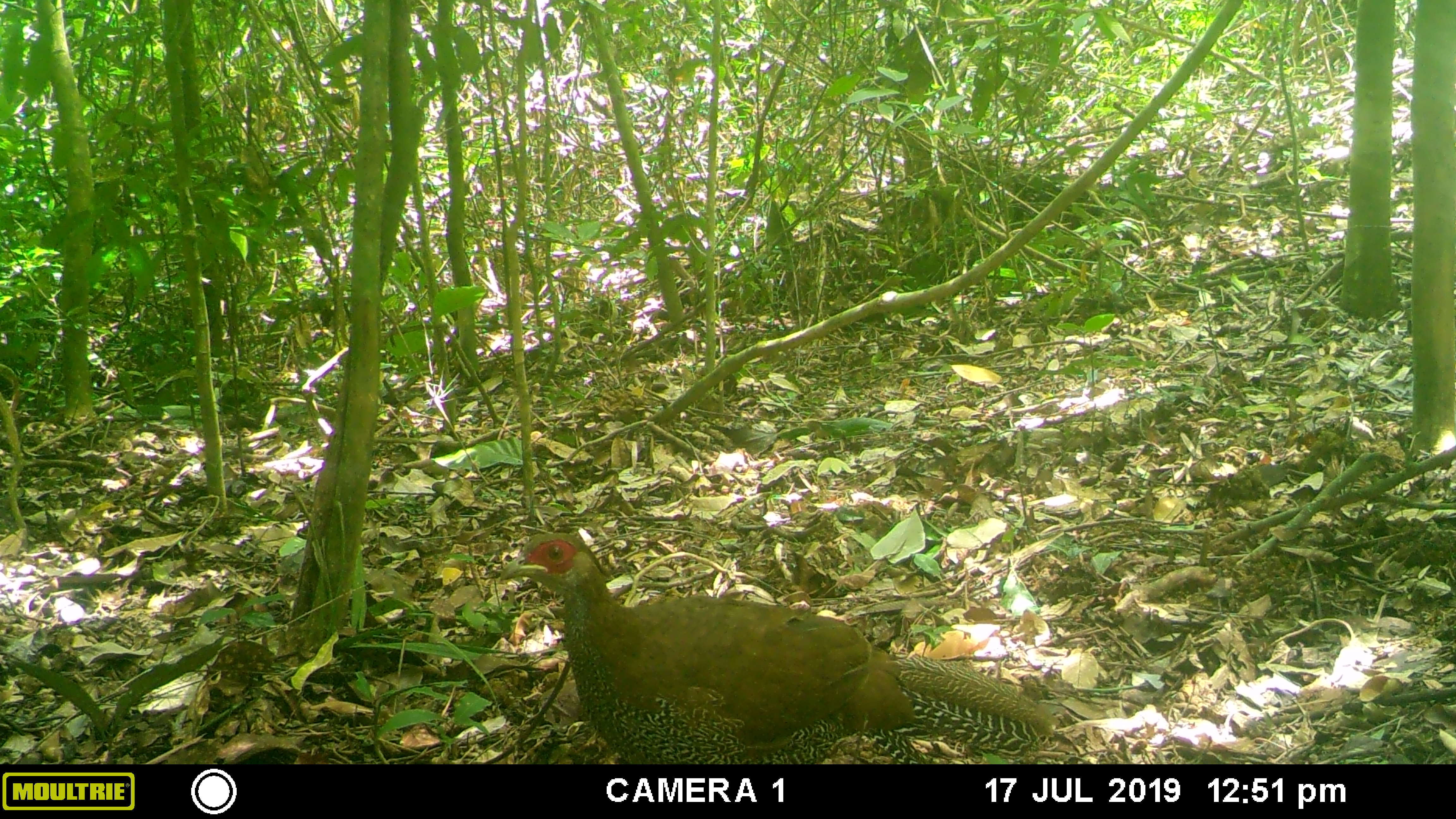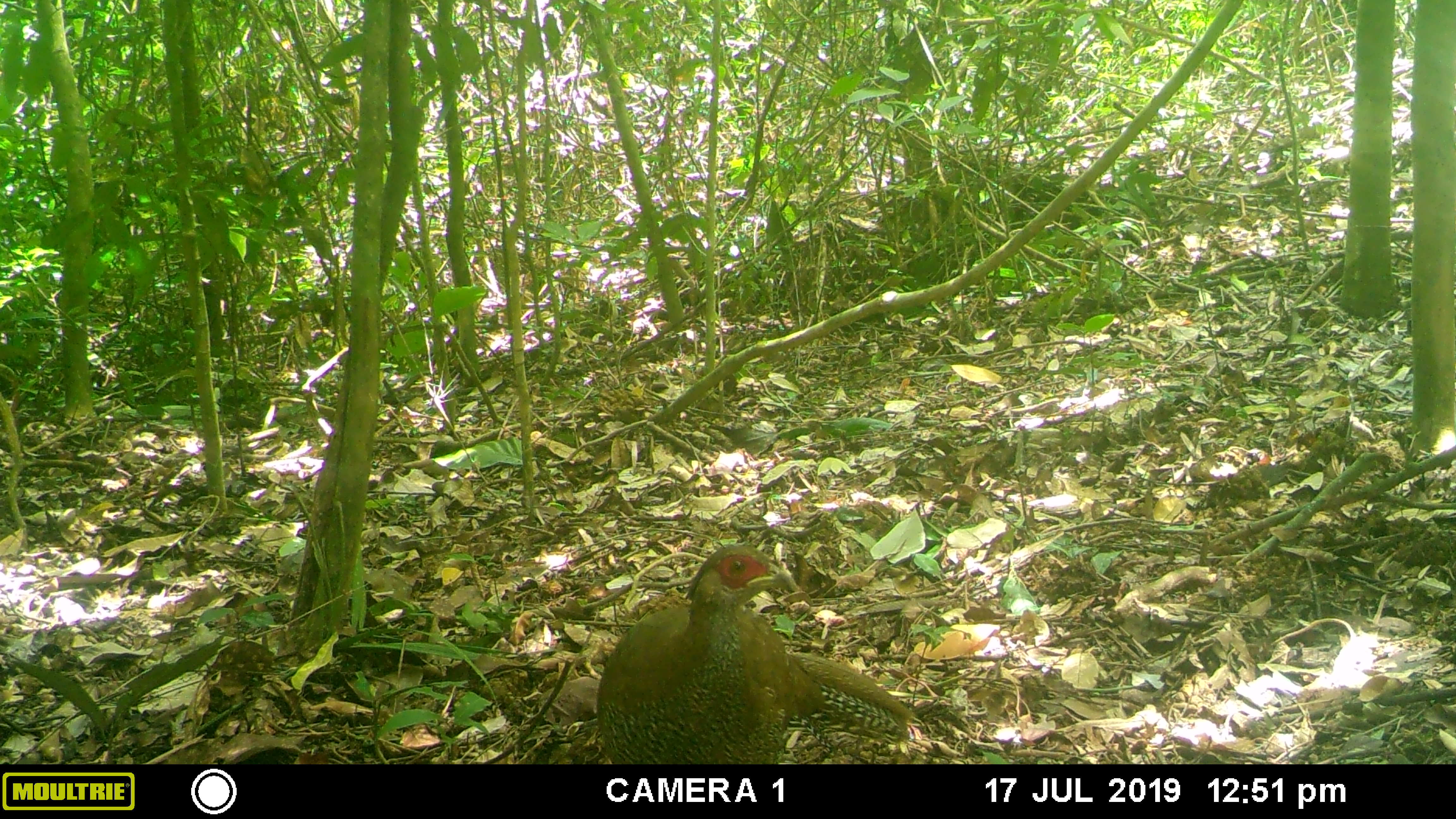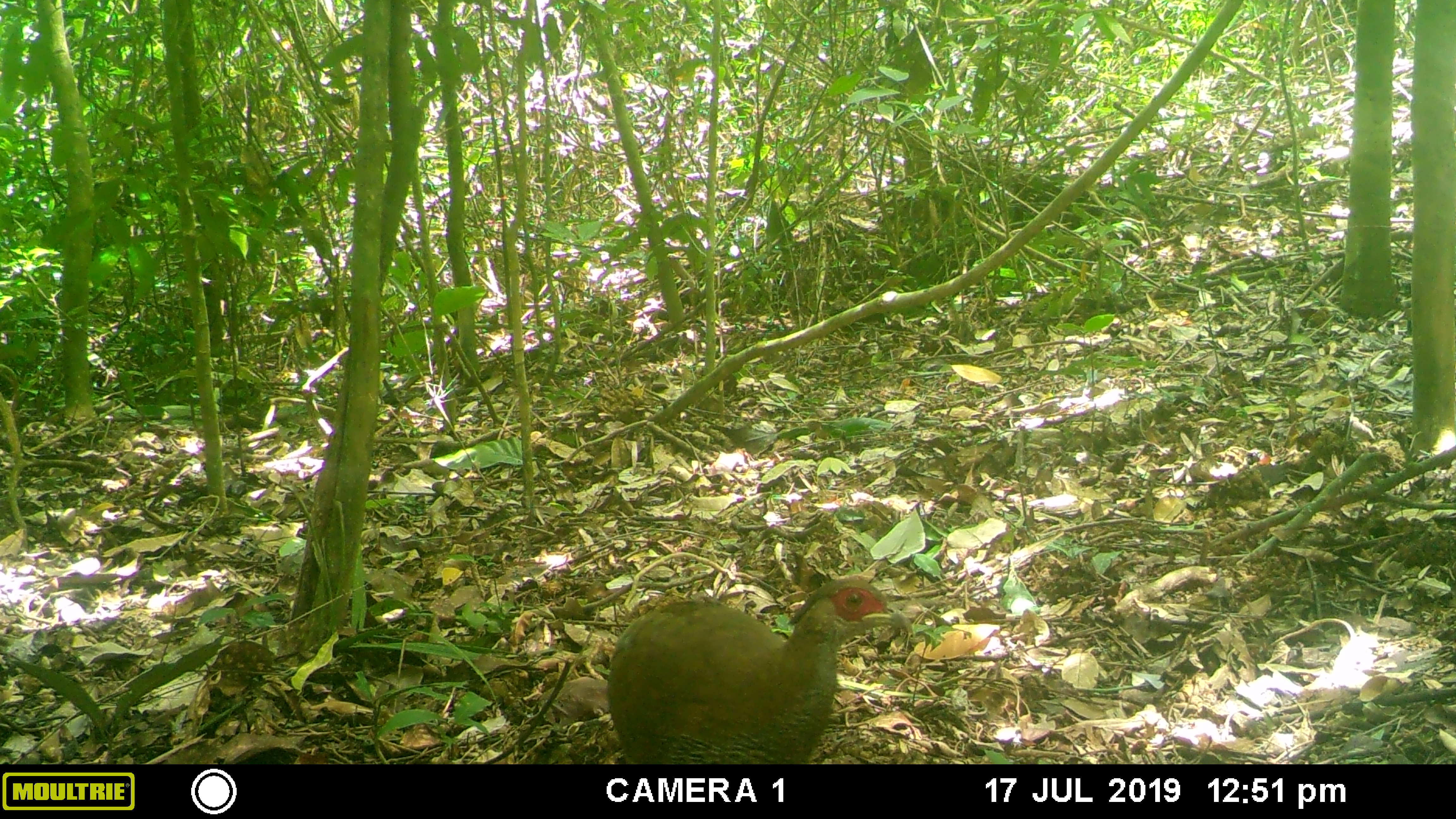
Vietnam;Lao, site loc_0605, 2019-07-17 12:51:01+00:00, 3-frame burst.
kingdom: Animalia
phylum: Chordata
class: Aves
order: Galliformes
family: Phasianidae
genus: Lophura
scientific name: Lophura nycthemera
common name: silver pheasant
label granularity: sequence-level